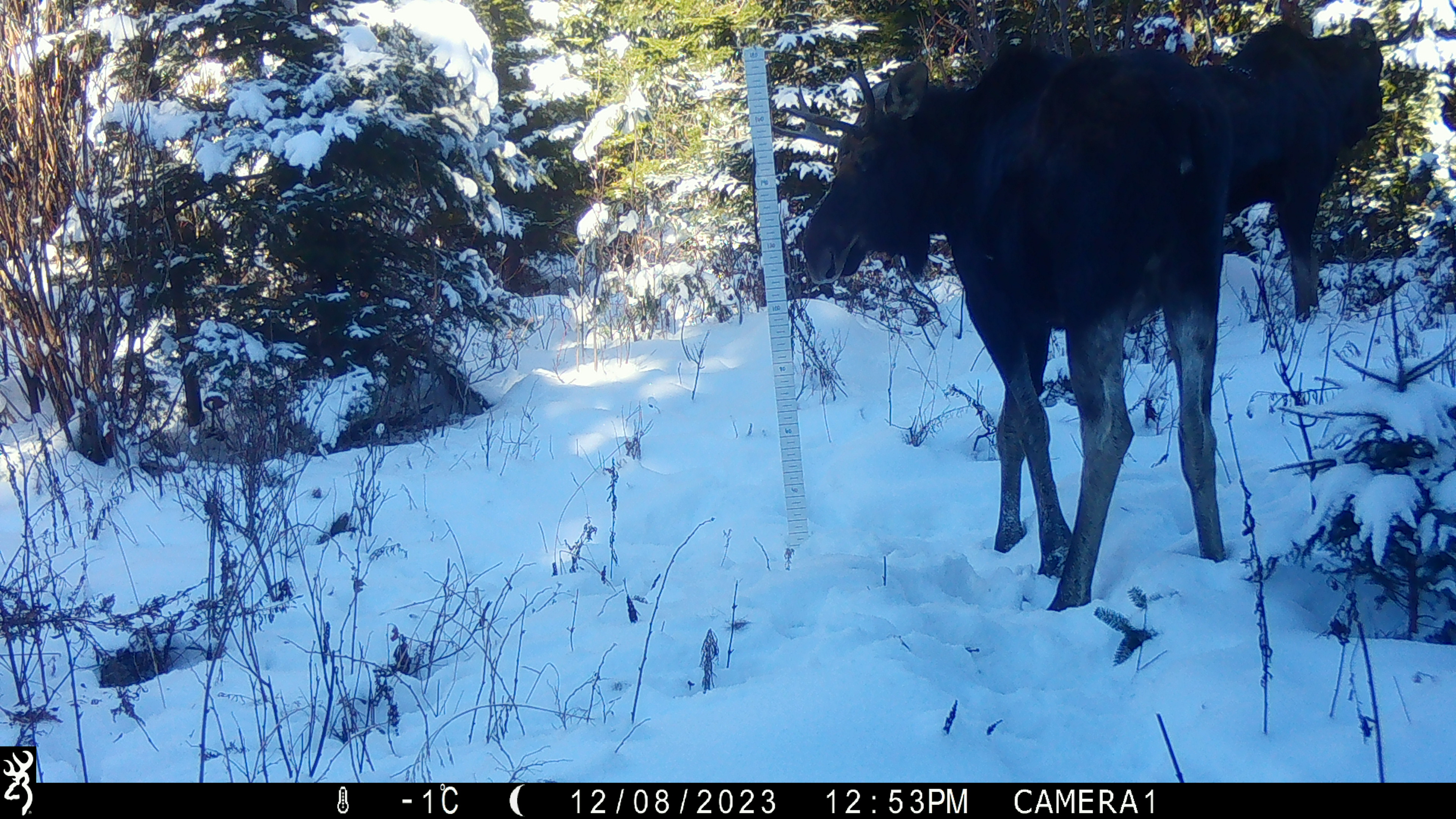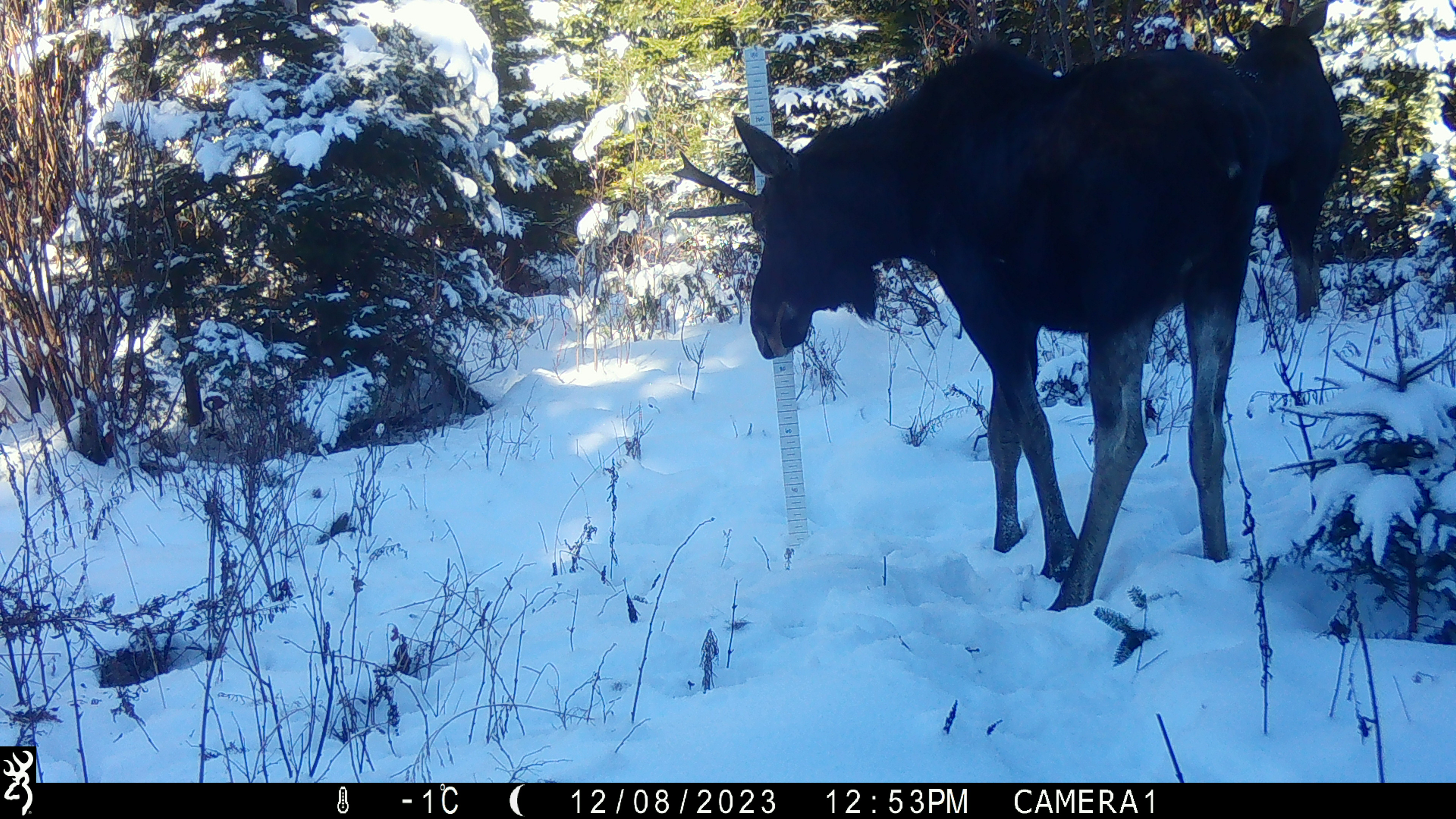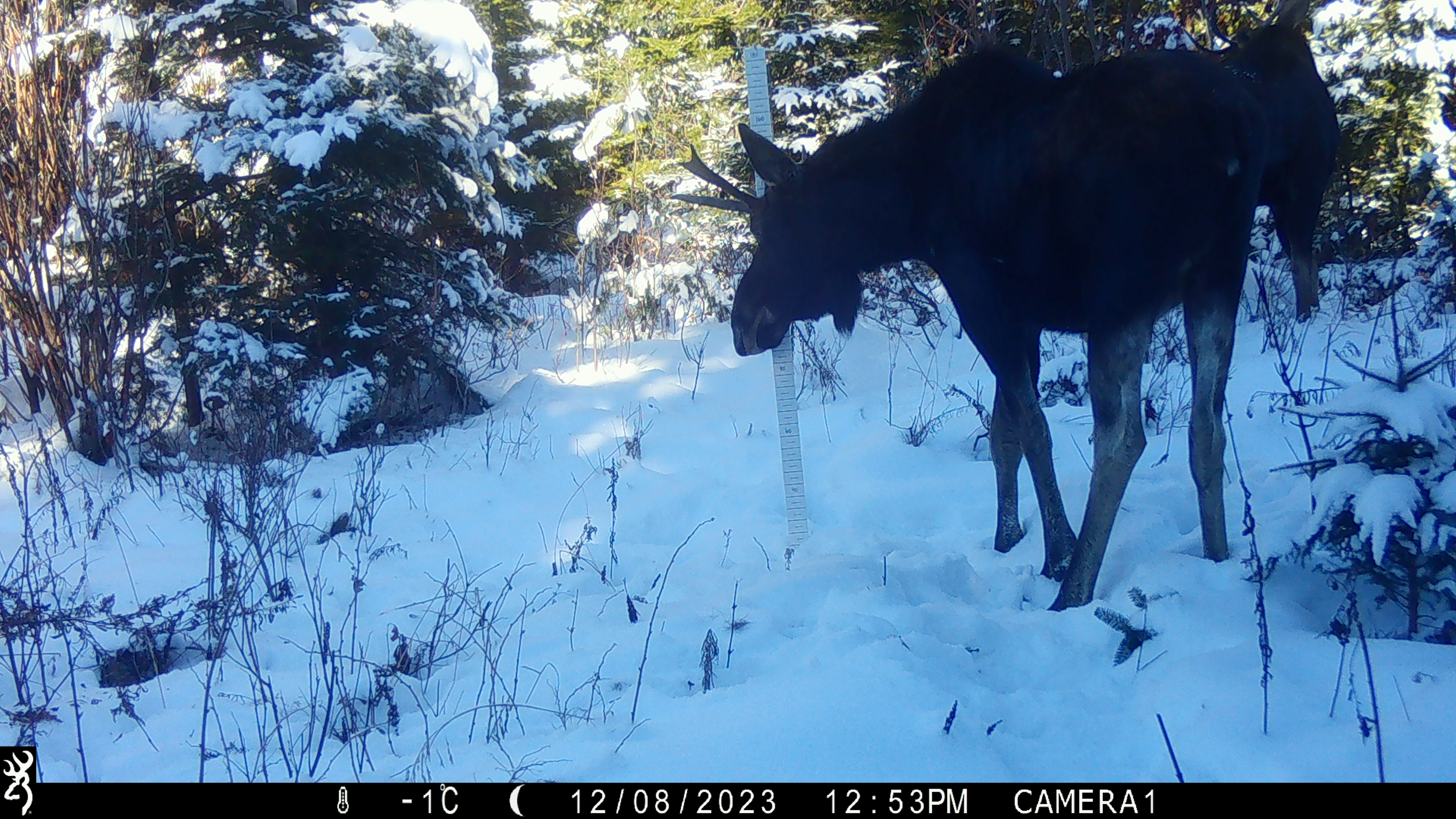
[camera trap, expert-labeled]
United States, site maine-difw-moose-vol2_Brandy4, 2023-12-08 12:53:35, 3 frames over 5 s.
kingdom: Animalia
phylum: Chordata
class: Mammalia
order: Artiodactyla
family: Cervidae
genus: Alces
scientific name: Alces alces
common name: moose